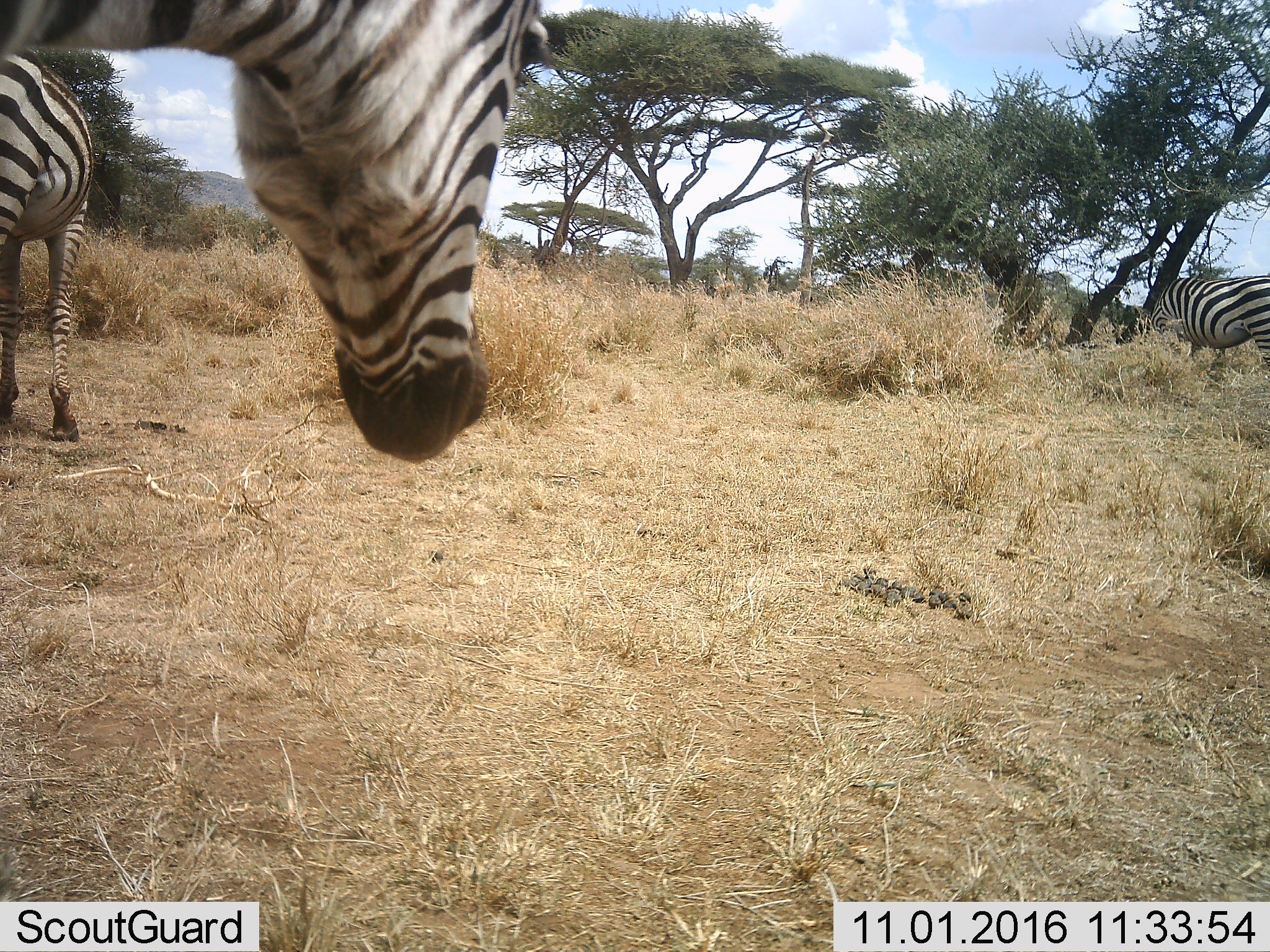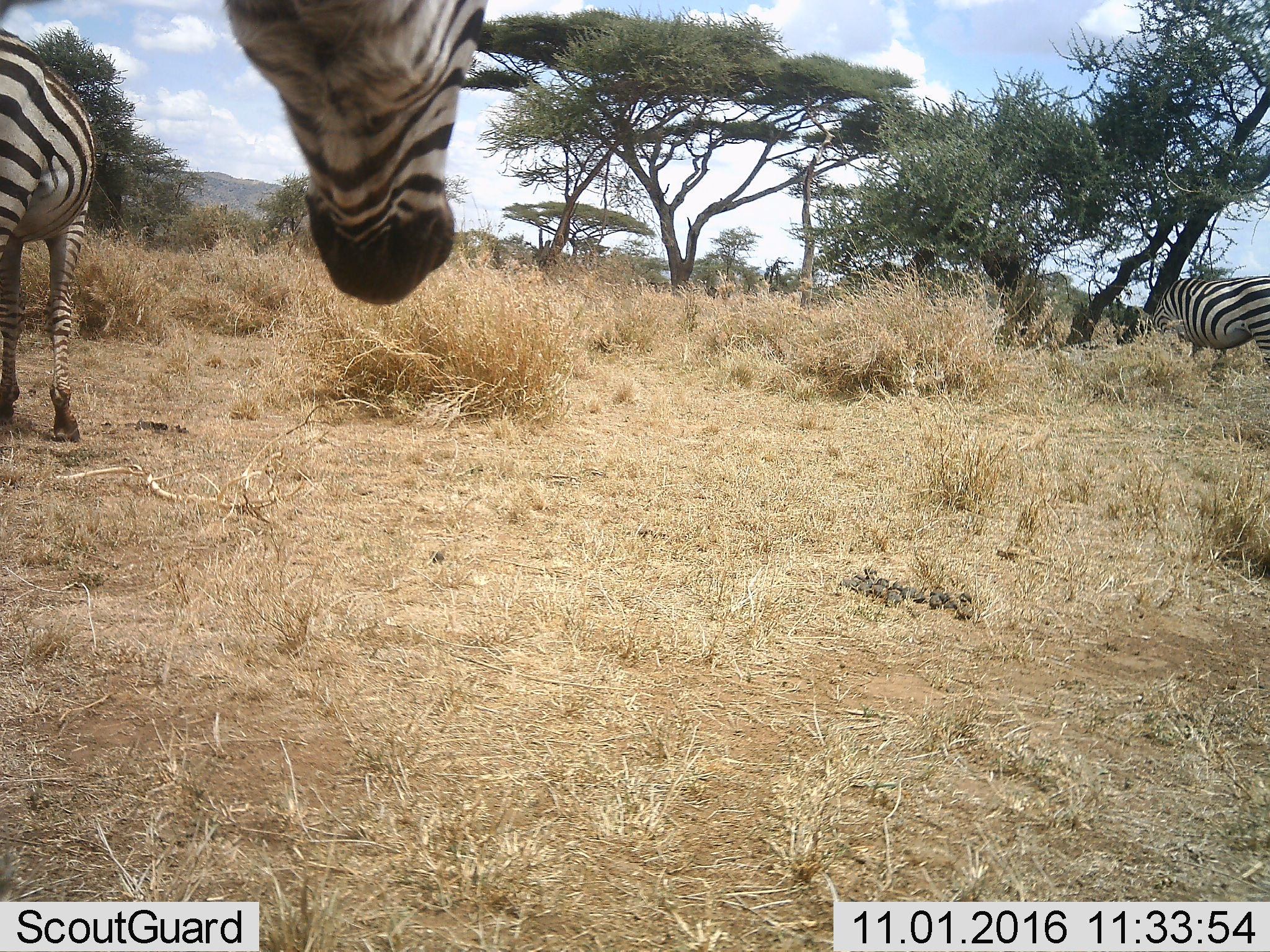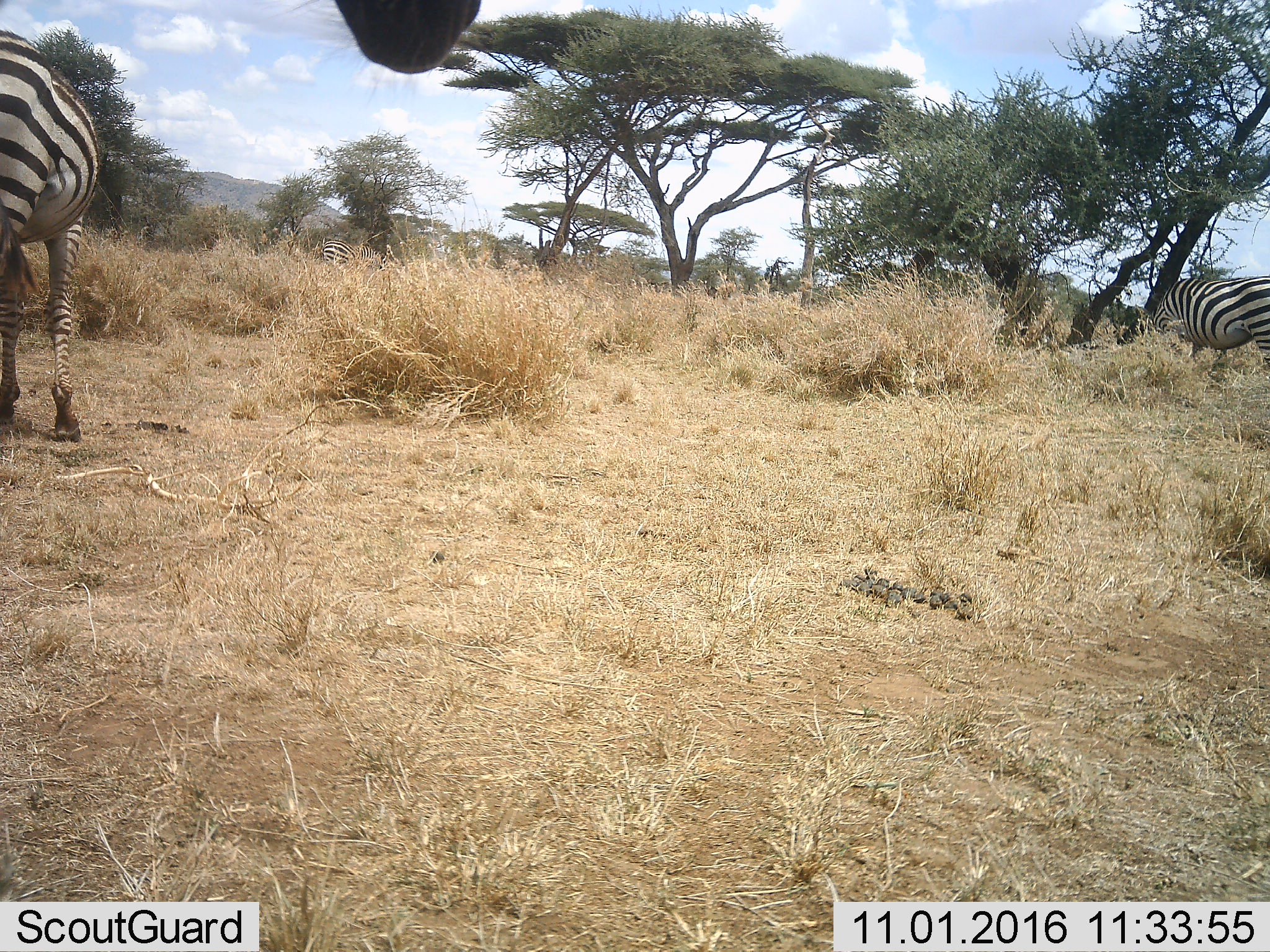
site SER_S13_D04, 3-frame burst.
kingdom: Animalia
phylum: Chordata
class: Mammalia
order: Perissodactyla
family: Equidae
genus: Equus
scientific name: Equus quagga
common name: plains zebra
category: zebraplains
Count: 3.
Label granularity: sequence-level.